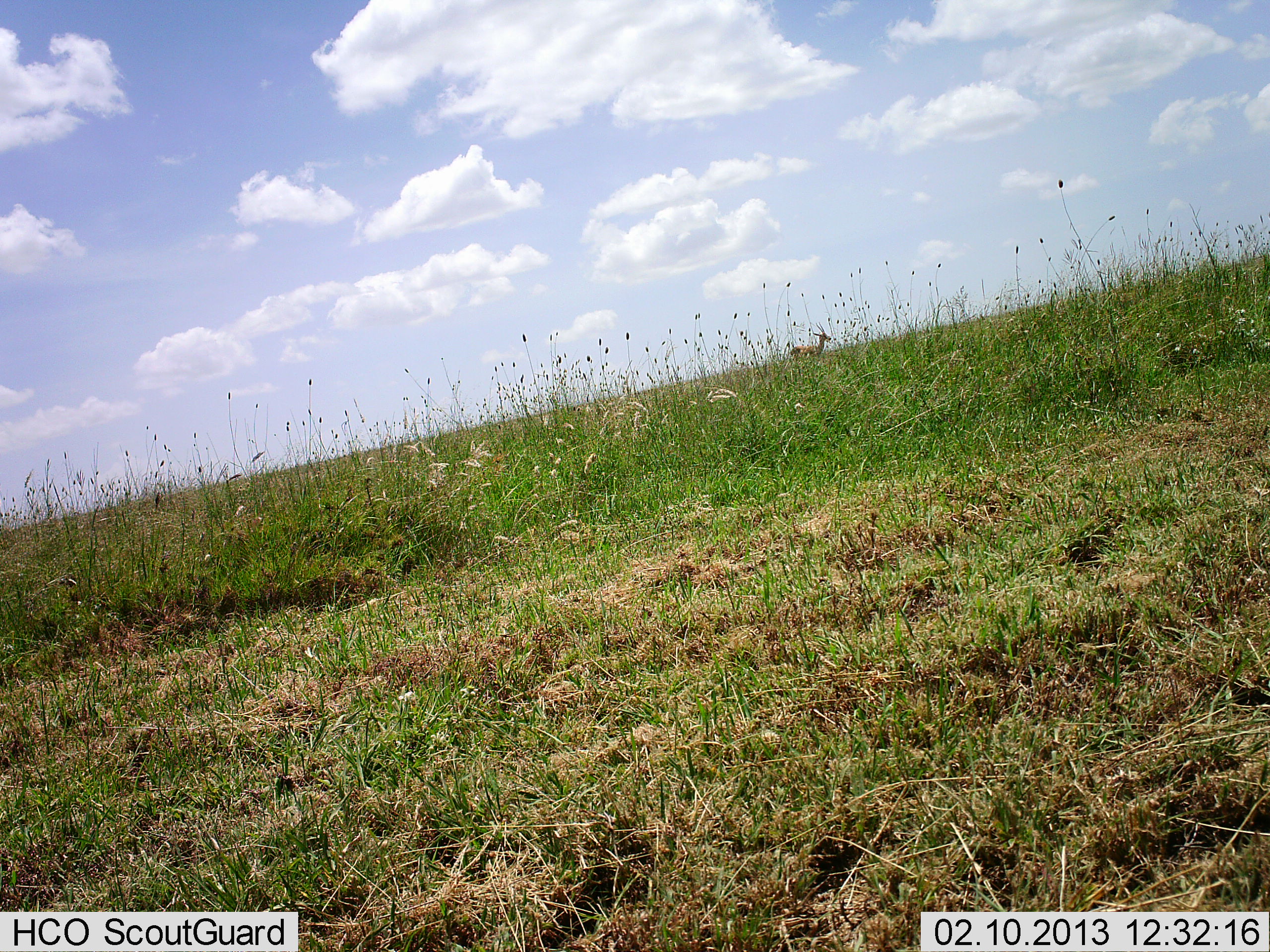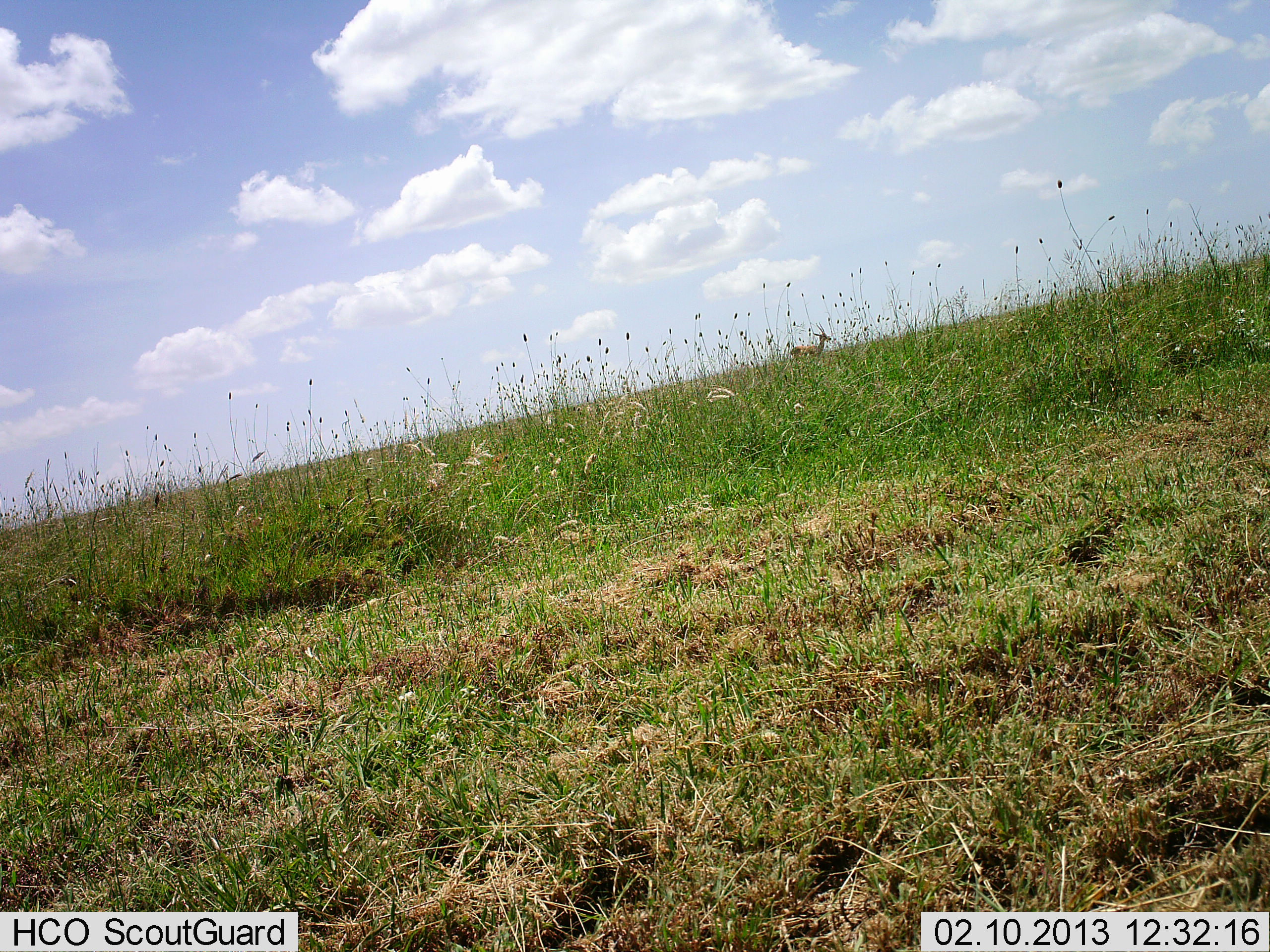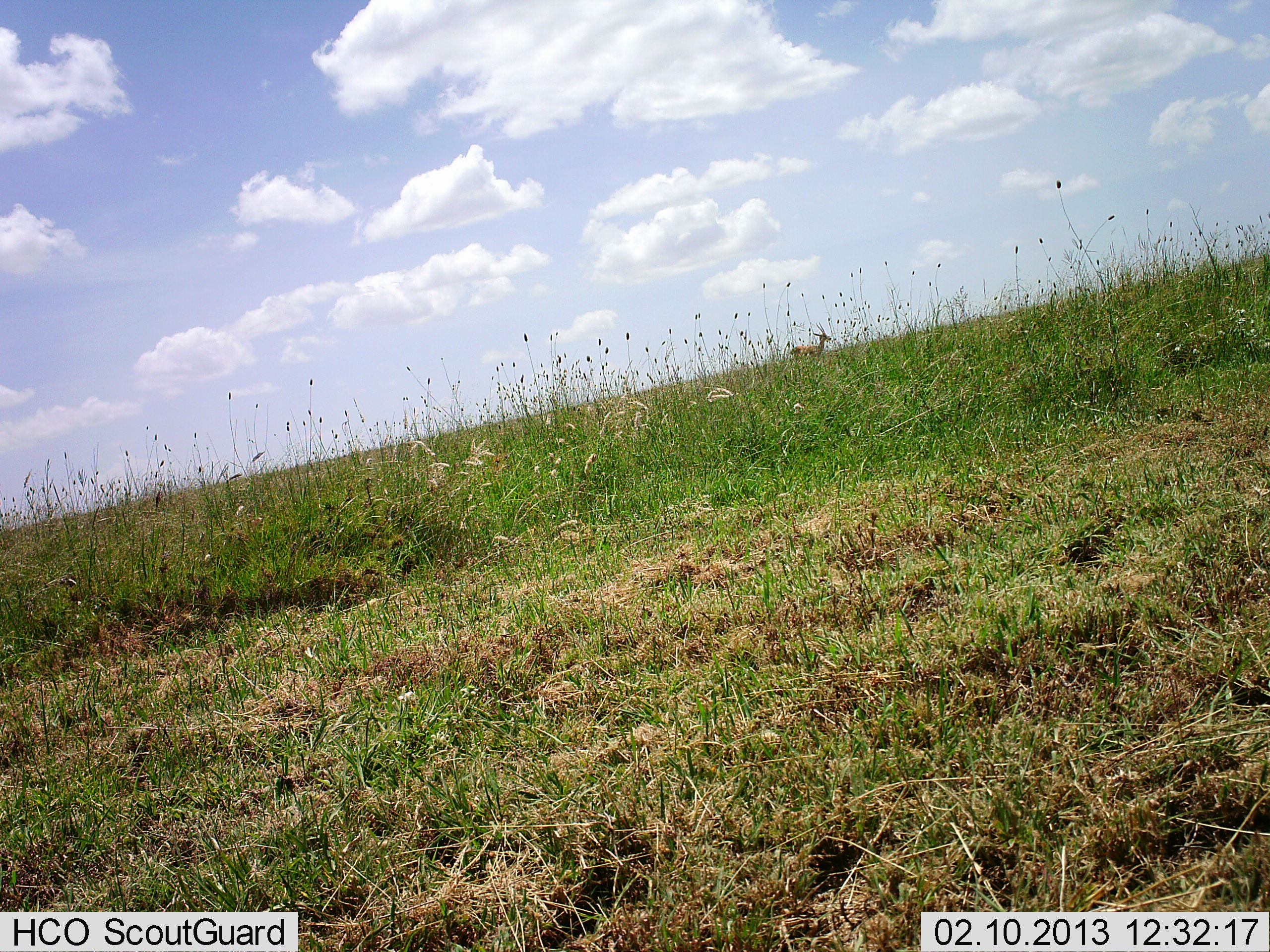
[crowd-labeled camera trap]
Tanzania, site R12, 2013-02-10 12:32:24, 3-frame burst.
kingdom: Animalia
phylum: Chordata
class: Mammalia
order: Artiodactyla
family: Bovidae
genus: Nanger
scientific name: Nanger granti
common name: grant's gazelle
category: gazellegrants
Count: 1.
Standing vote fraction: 87%.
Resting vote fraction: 0%.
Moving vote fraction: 13%.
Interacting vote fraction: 0%.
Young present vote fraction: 0%.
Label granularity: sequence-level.